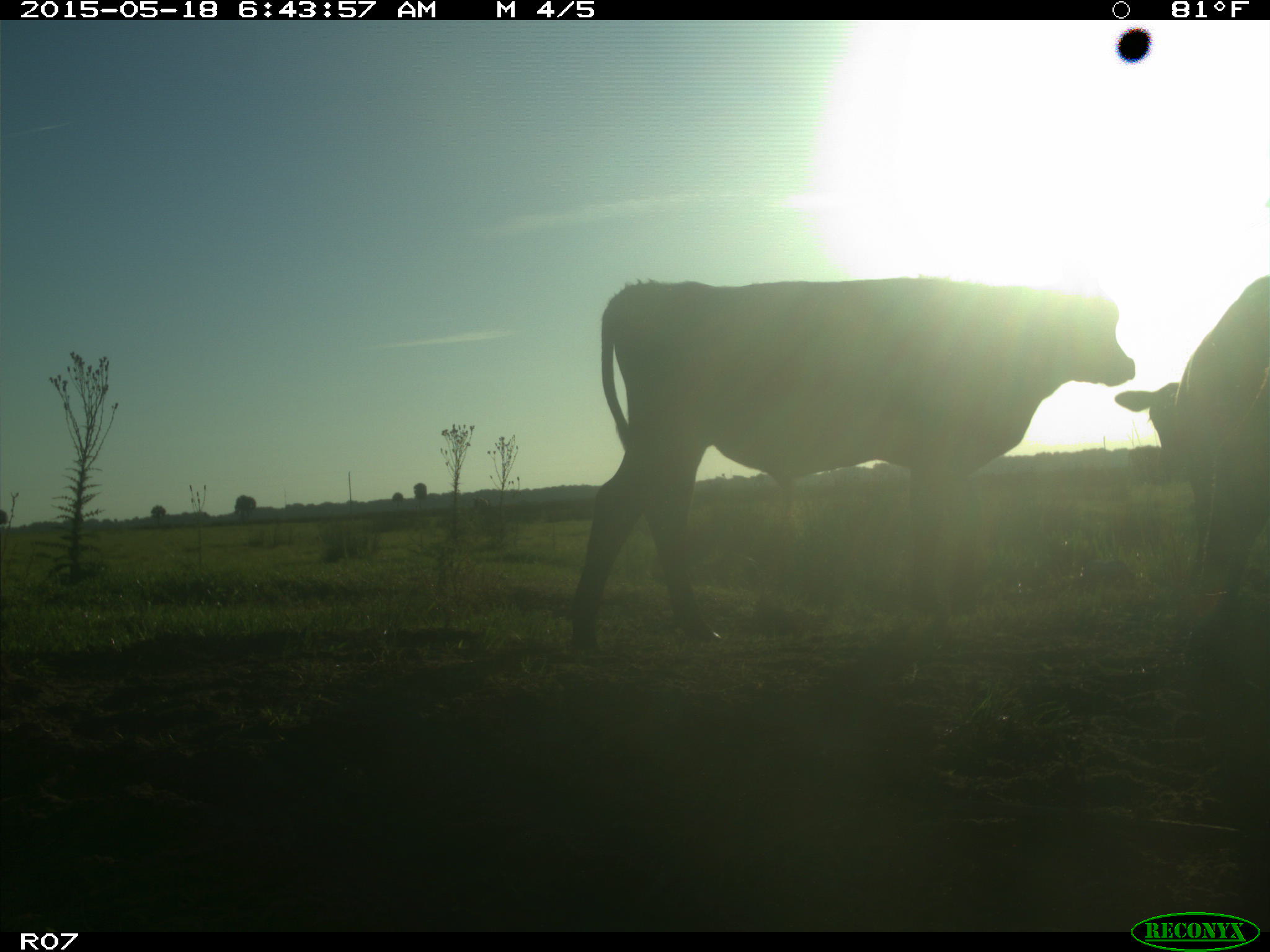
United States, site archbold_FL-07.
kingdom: Animalia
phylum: Chordata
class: Mammalia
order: Artiodactyla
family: Bovidae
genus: Bos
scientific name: Bos taurus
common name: domestic cow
Bos taurus (domestic cow).